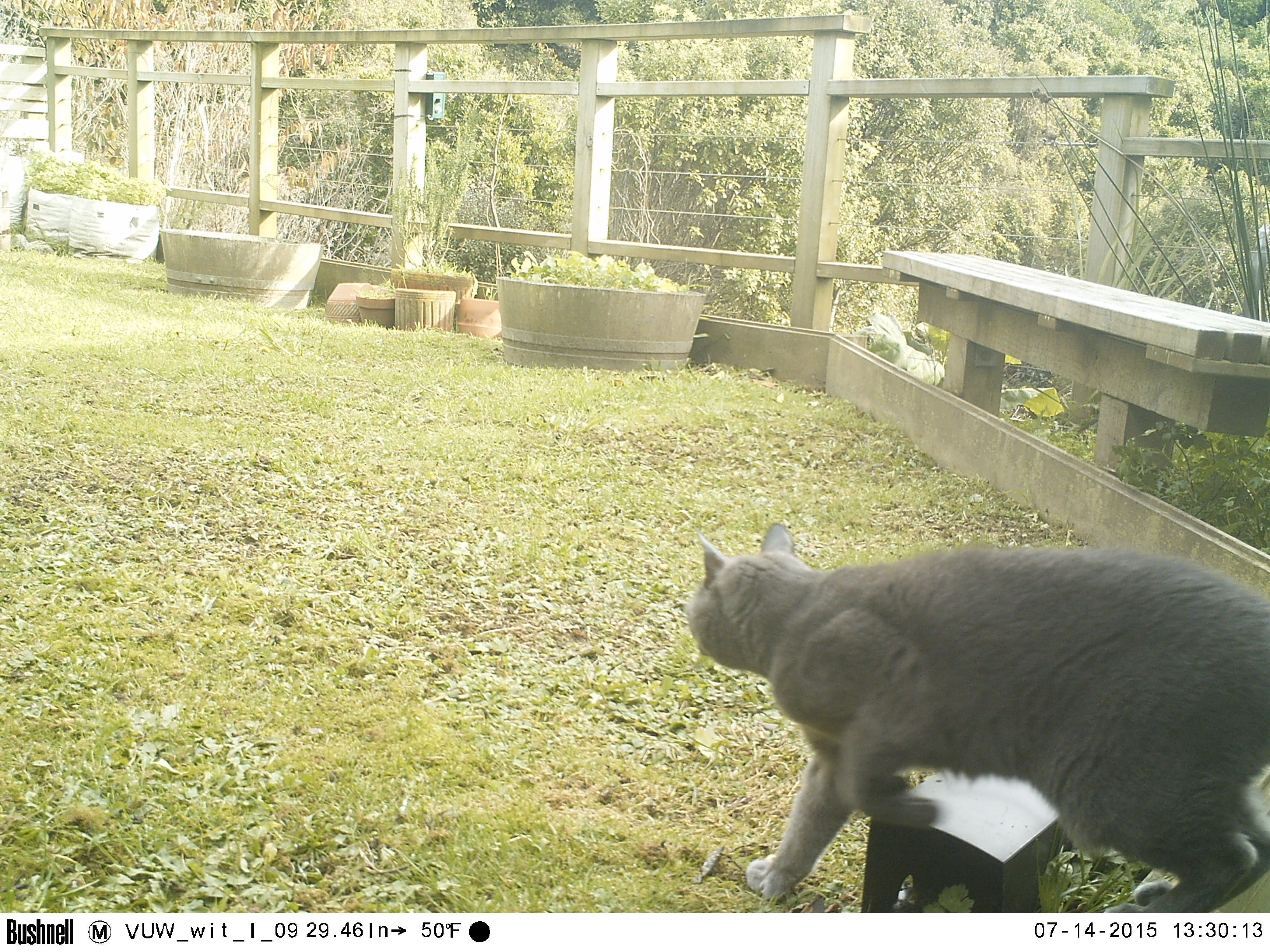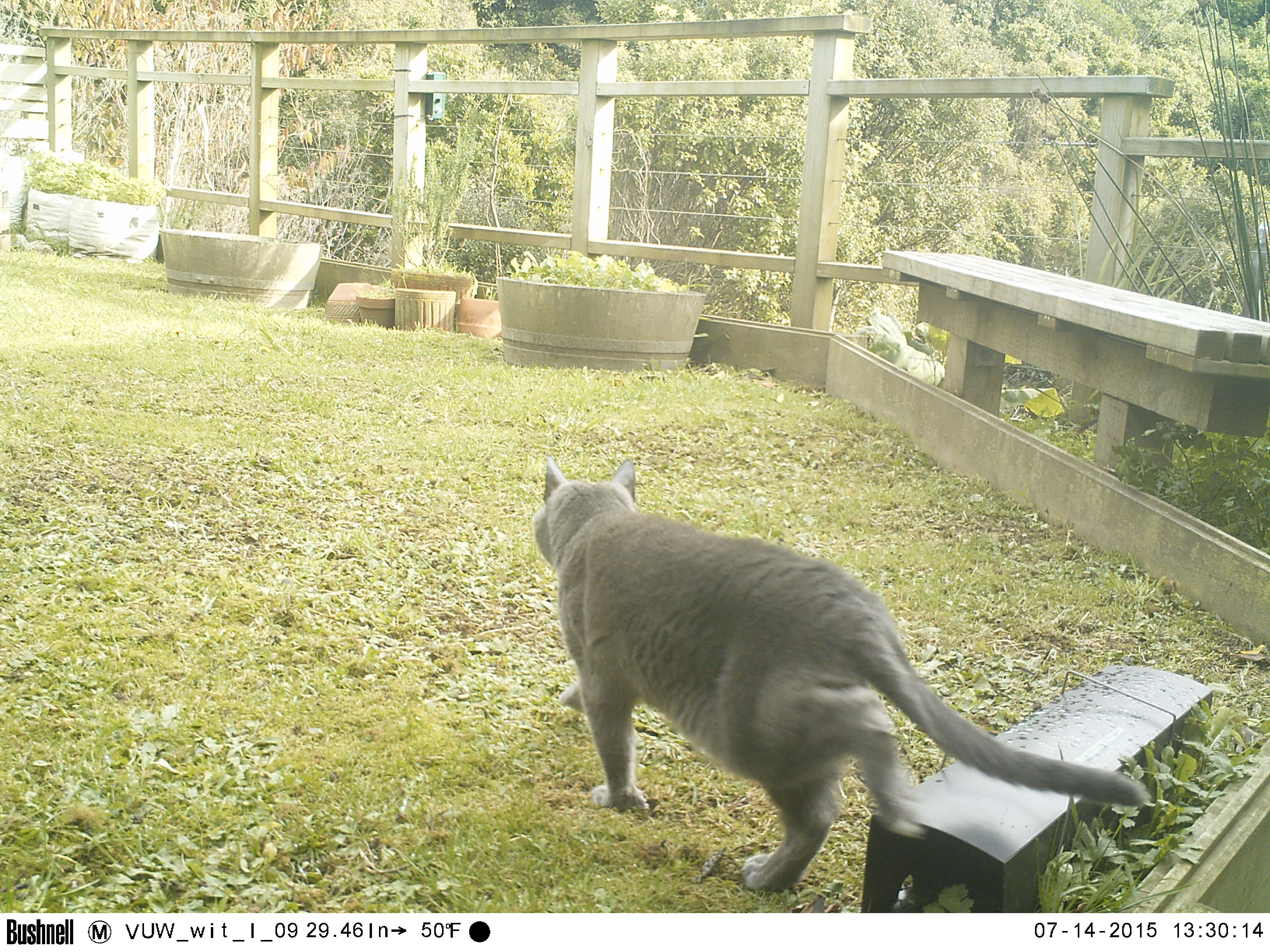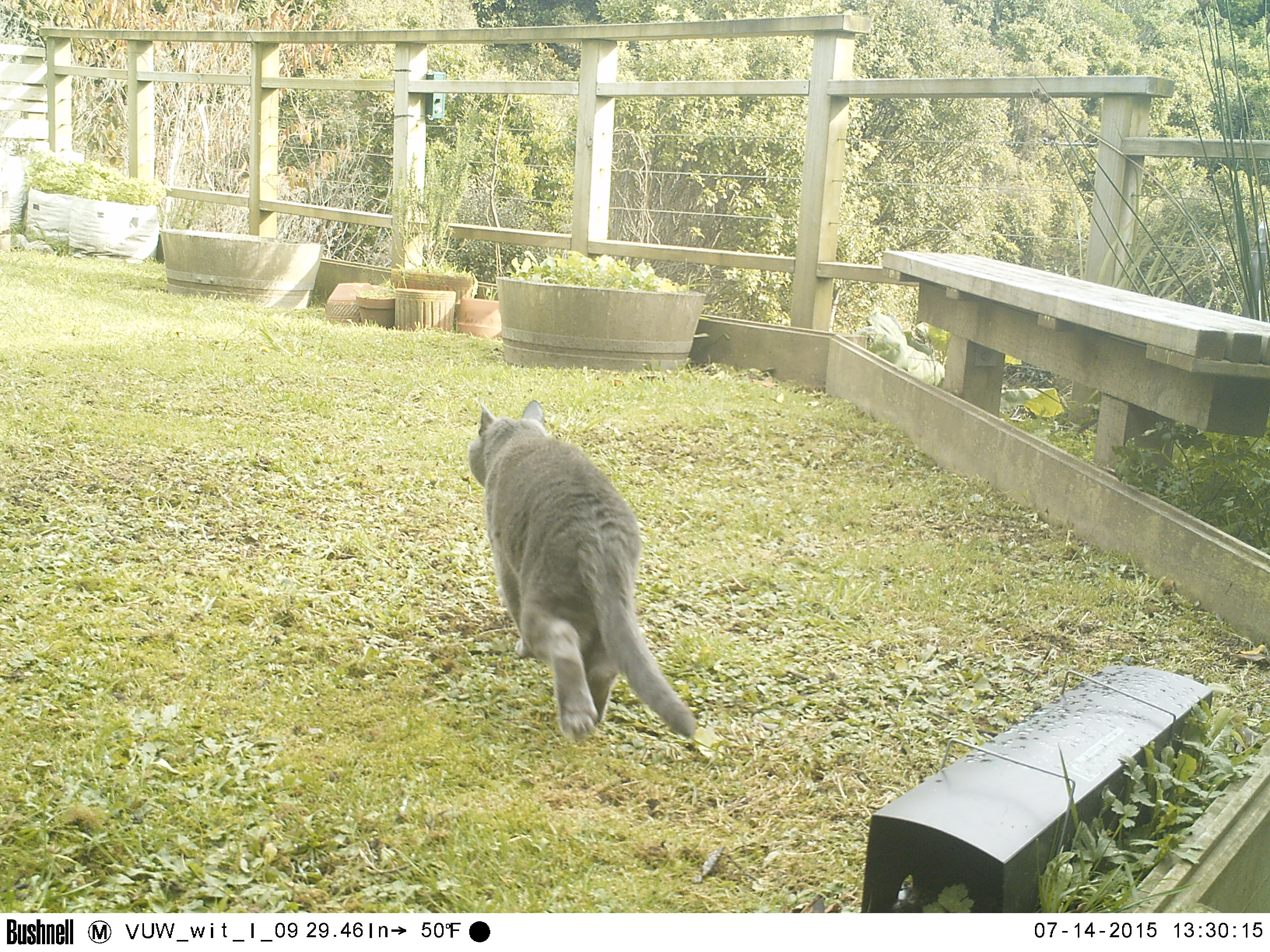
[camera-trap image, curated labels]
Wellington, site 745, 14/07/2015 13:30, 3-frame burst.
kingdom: Animalia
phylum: Chordata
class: Mammalia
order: Carnivora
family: Felidae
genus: Felis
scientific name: Felis catus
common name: cat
Cat (Felis catus).